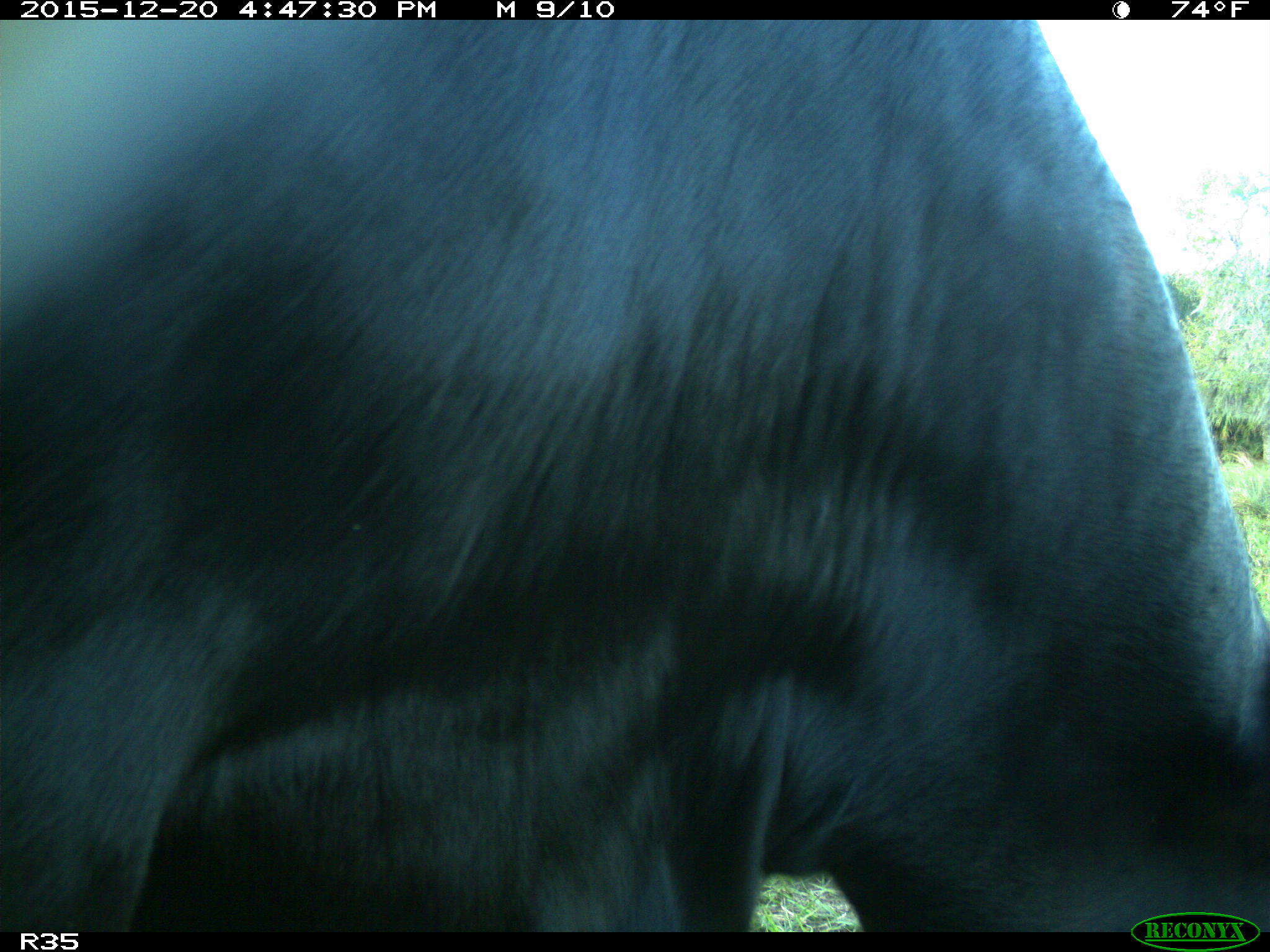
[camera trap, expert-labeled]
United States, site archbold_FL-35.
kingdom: Animalia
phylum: Chordata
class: Mammalia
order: Artiodactyla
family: Bovidae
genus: Bos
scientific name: Bos taurus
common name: domestic cow